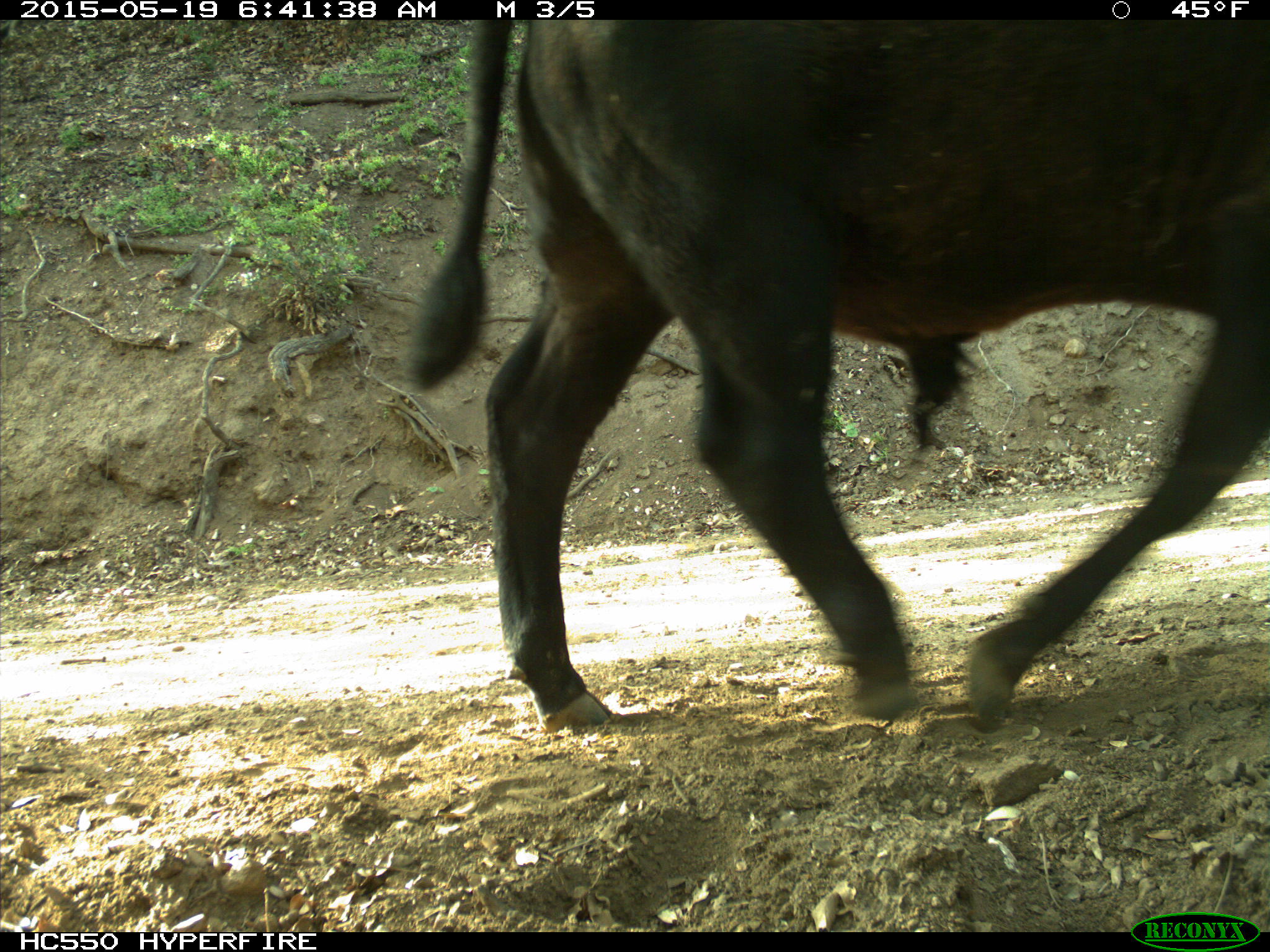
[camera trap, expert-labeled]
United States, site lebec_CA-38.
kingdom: Animalia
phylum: Chordata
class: Mammalia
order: Artiodactyla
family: Bovidae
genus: Bos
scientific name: Bos taurus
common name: domestic cow